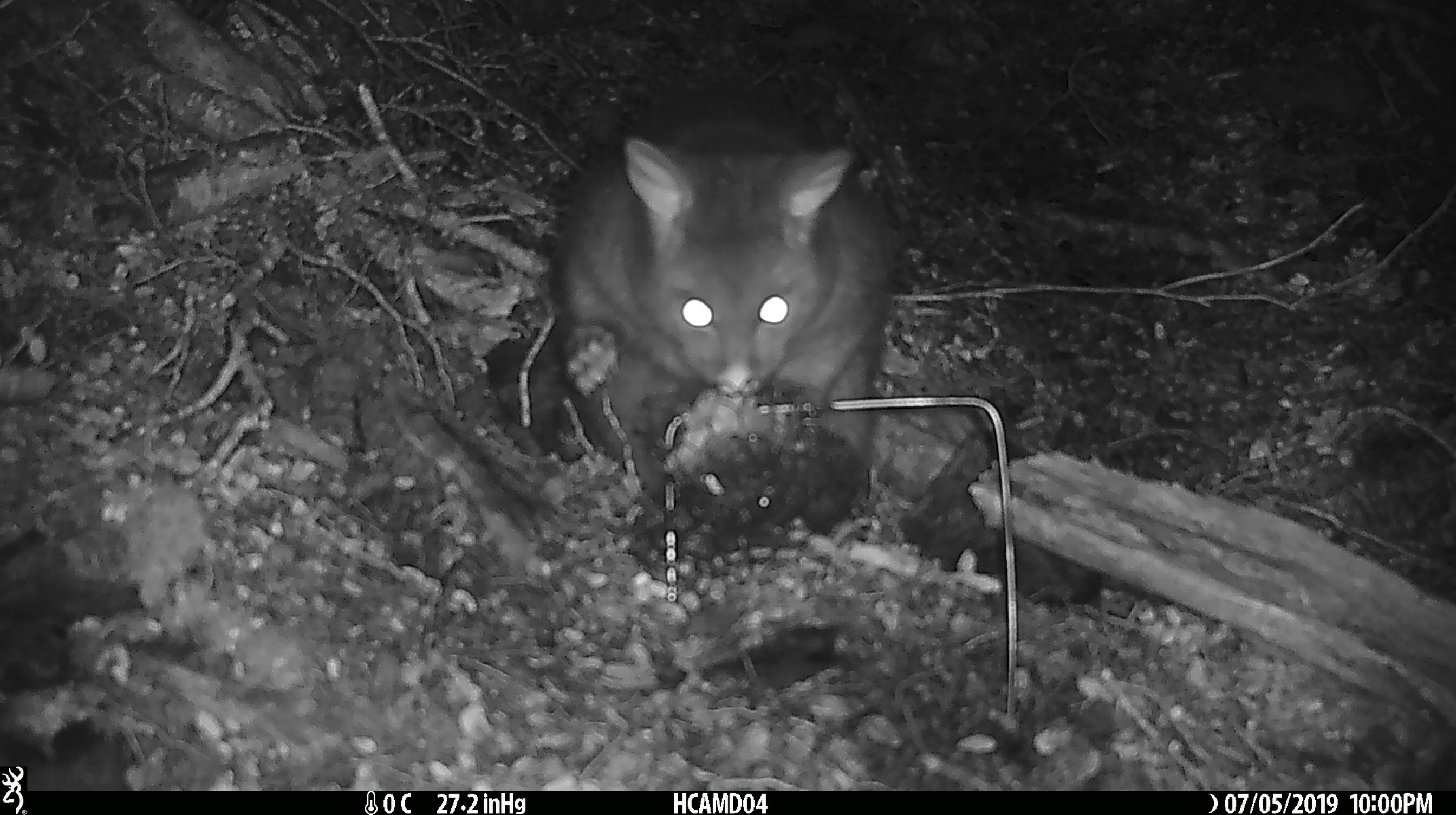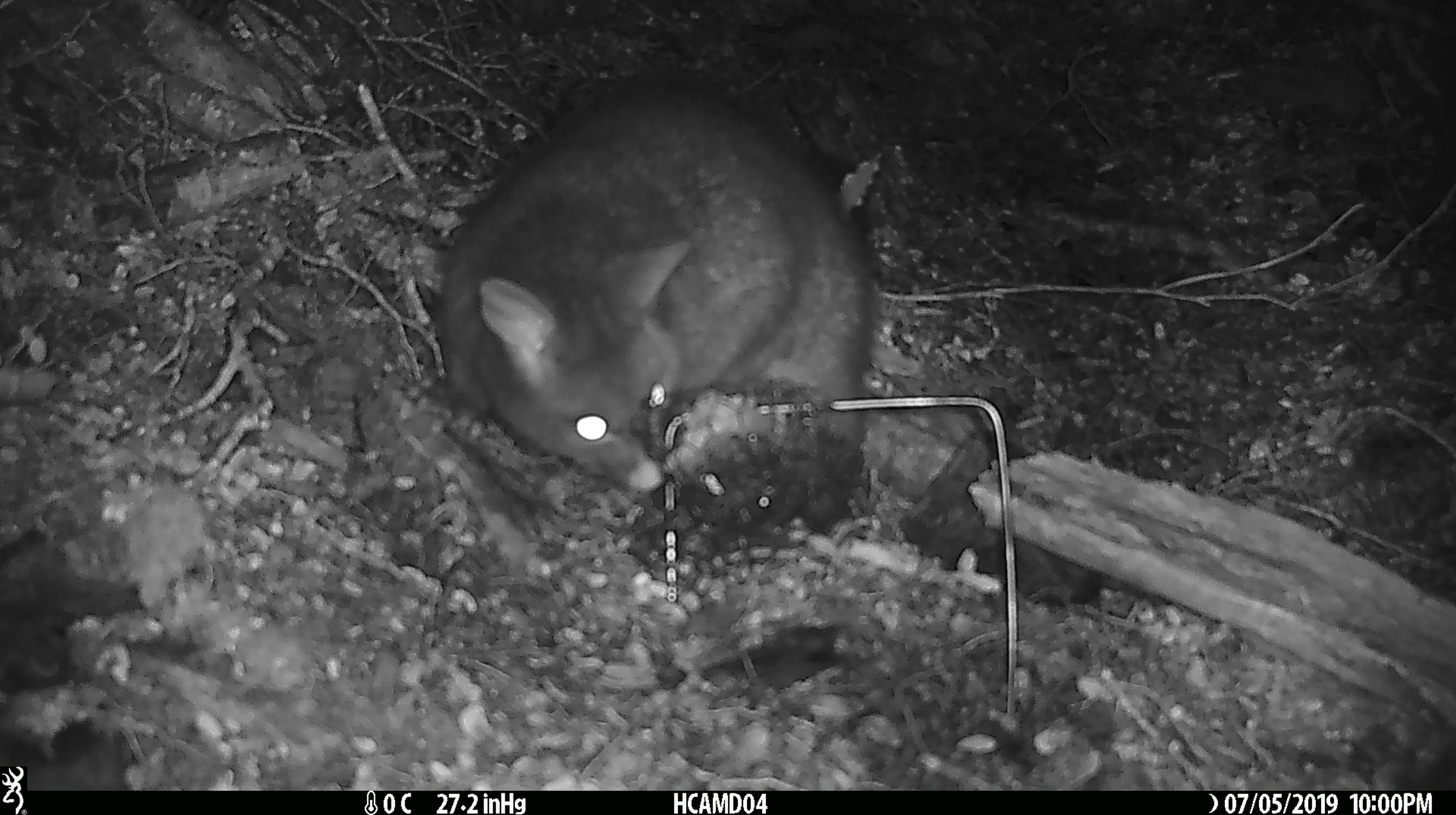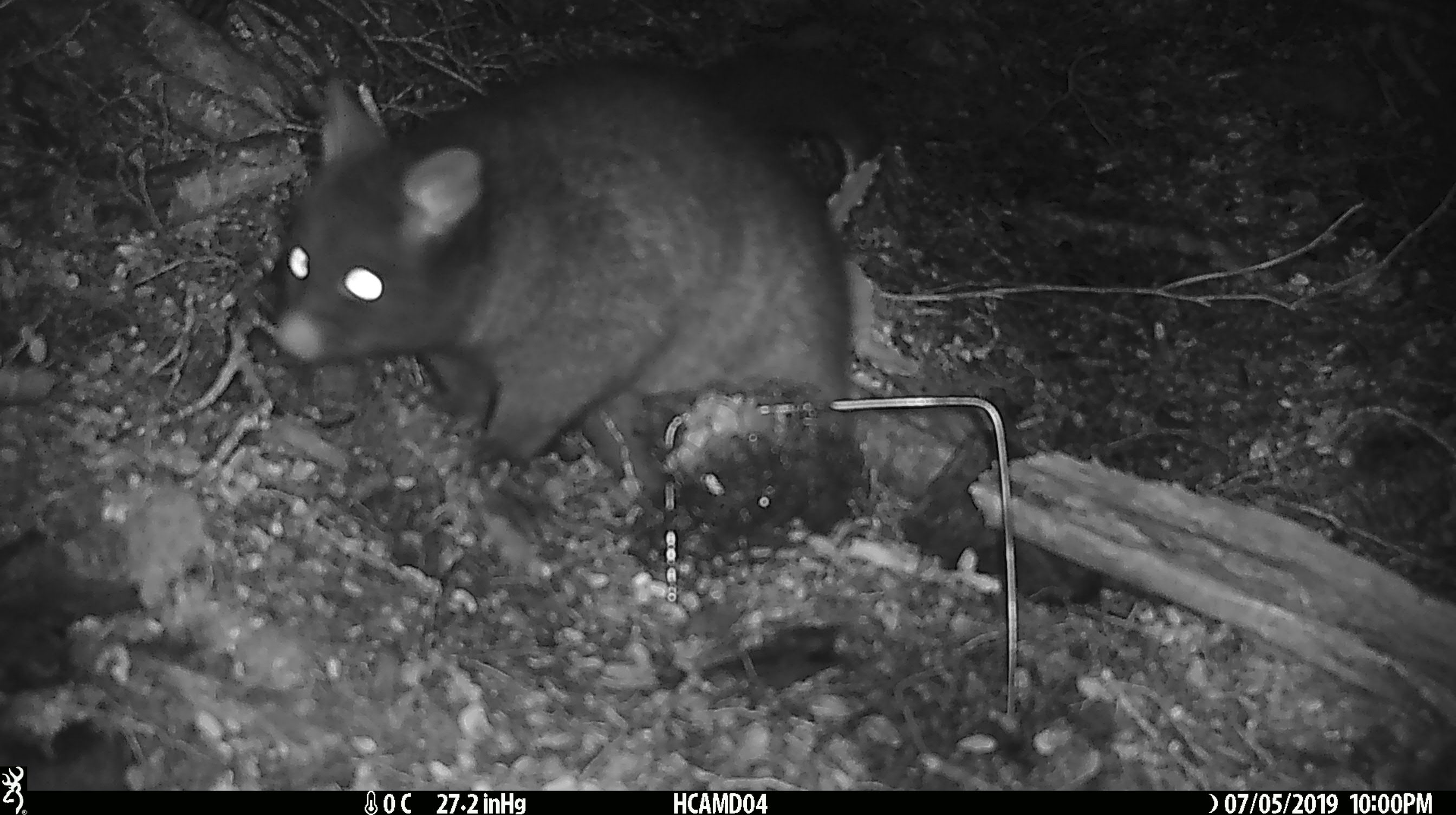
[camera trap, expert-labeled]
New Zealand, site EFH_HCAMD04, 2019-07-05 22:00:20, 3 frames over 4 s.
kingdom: Animalia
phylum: Chordata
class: Mammalia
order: Diprotodontia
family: Phalangeridae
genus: Trichosurus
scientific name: Trichosurus vulpecula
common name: common brushtail possum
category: possum